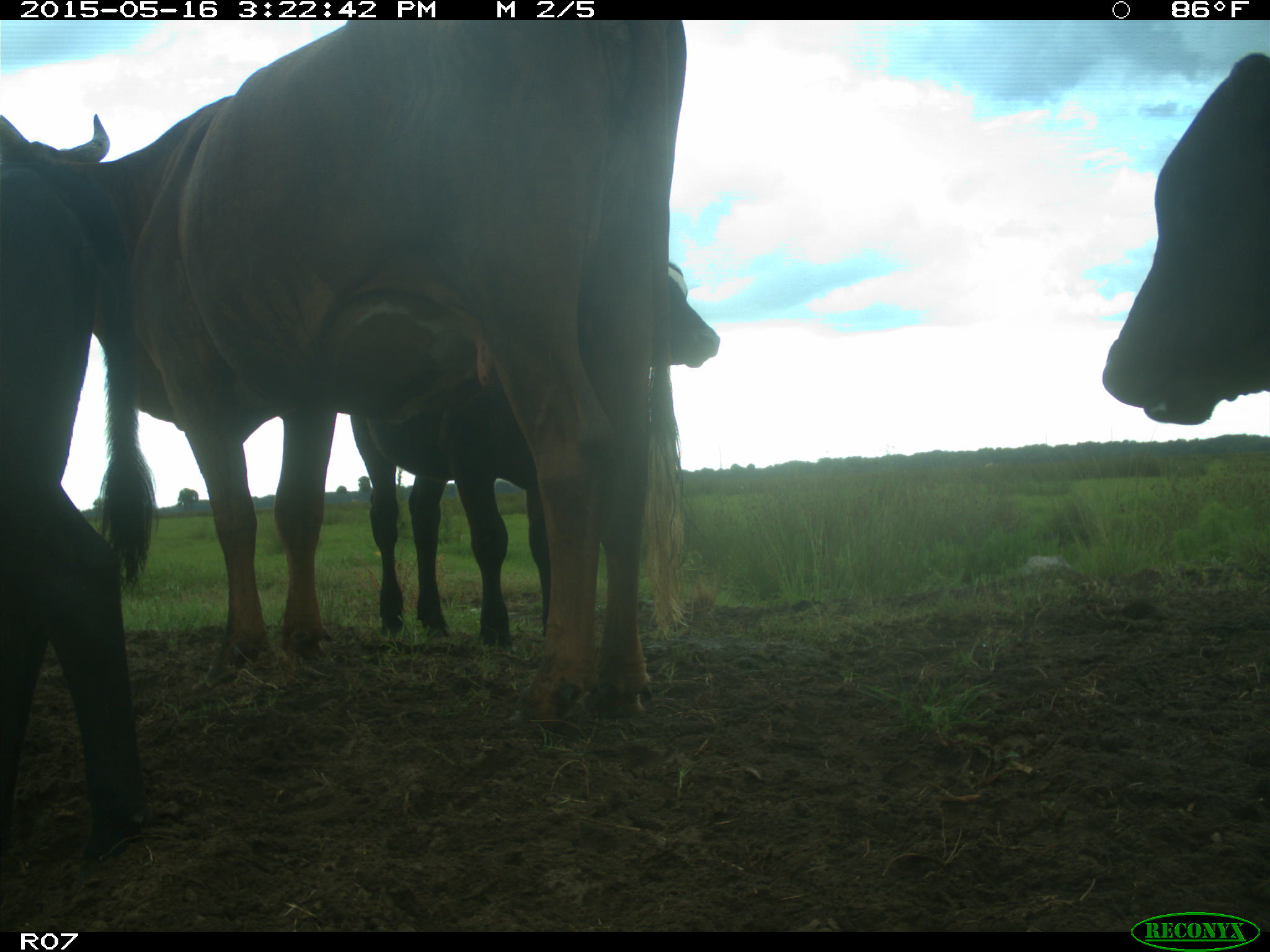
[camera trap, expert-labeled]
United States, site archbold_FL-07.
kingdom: Animalia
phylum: Chordata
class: Mammalia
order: Artiodactyla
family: Bovidae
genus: Bos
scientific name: Bos taurus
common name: domestic cow